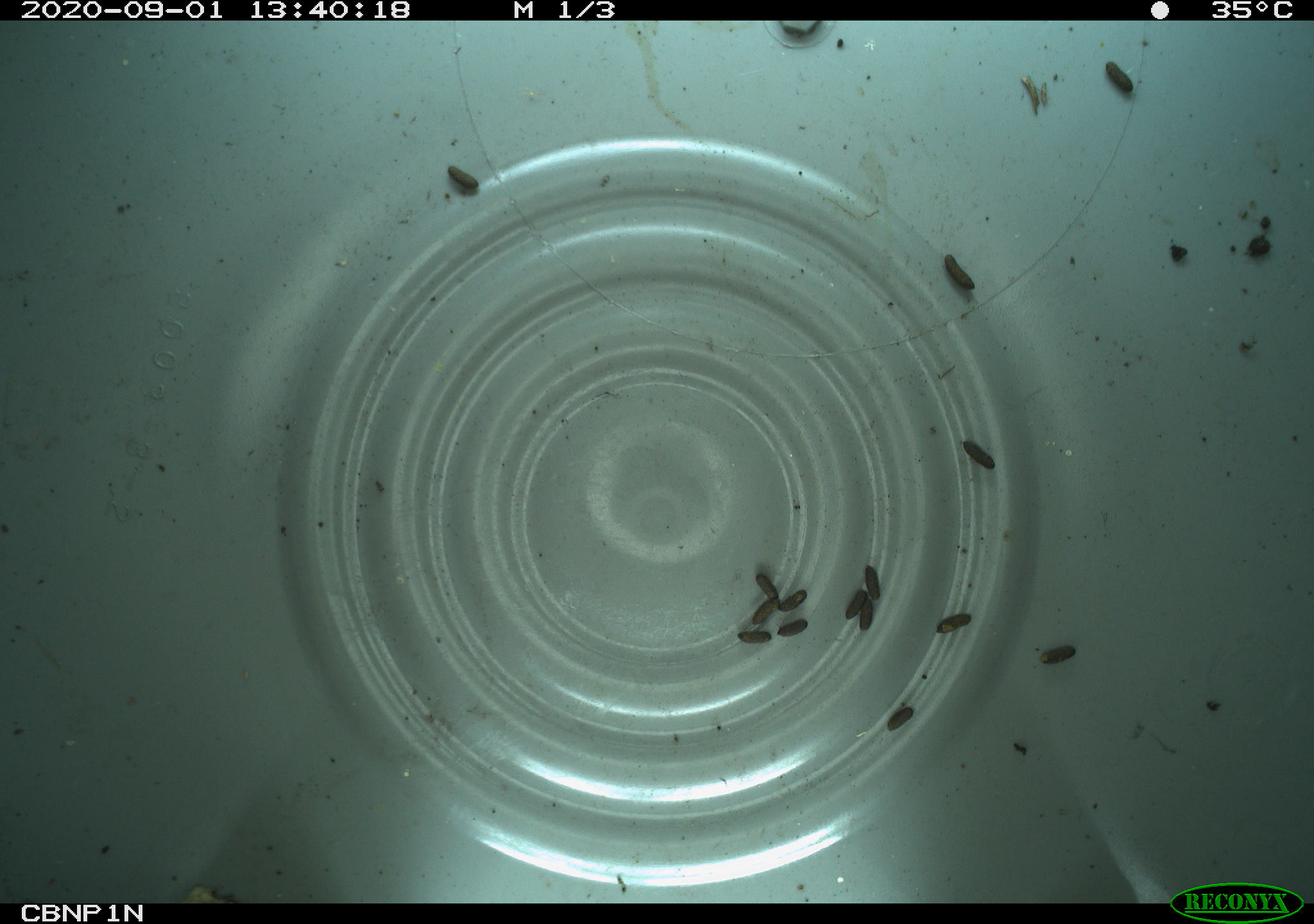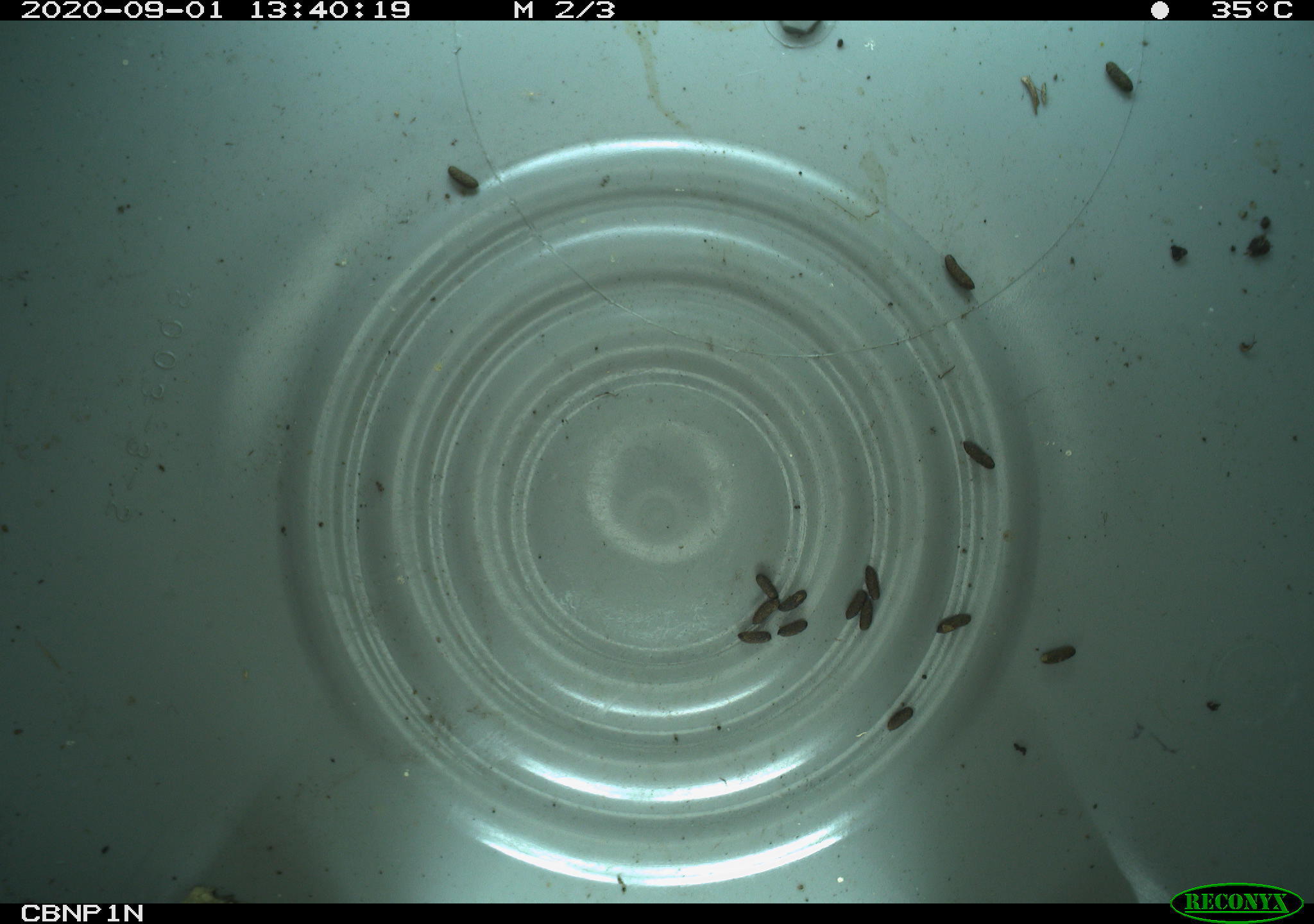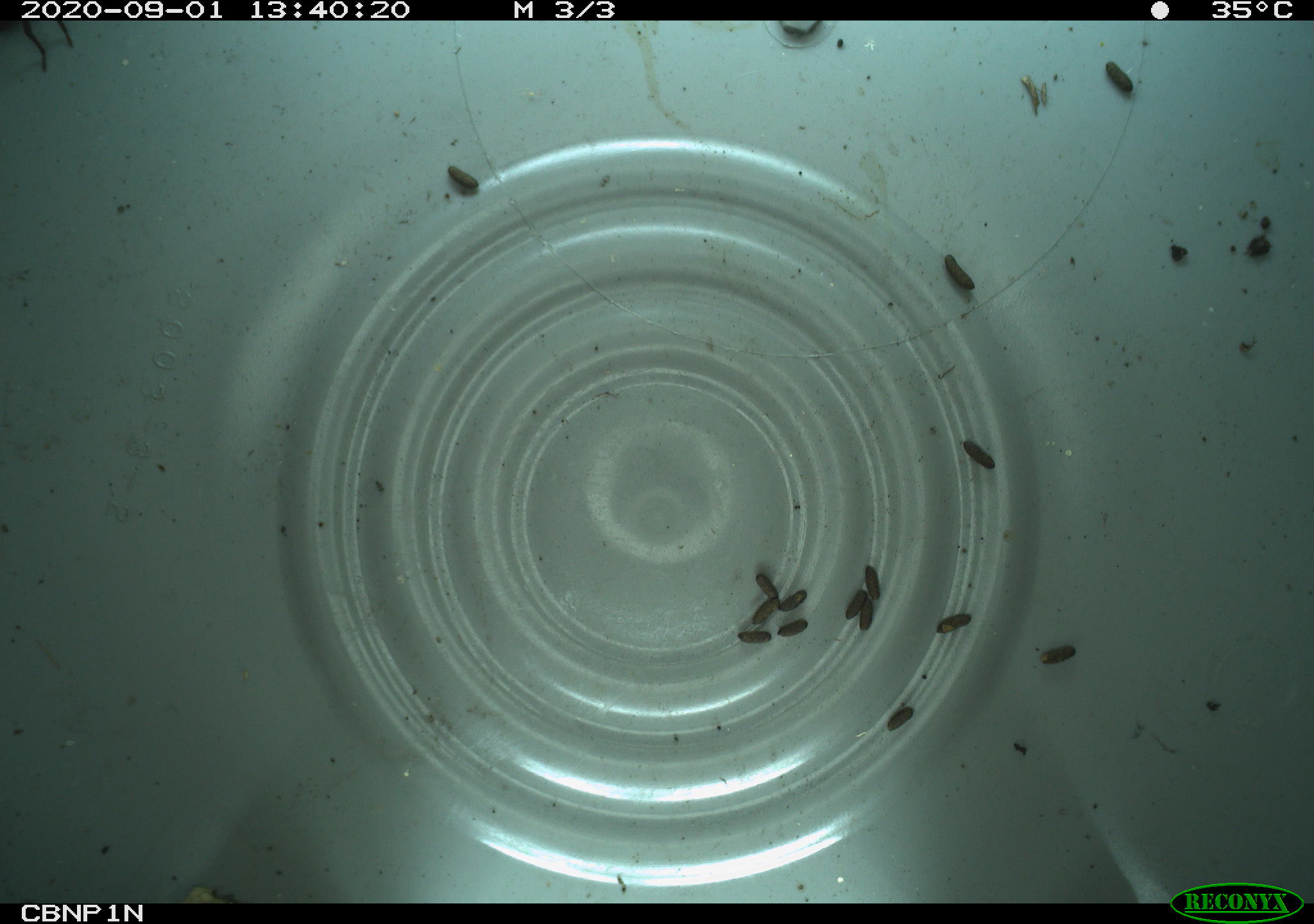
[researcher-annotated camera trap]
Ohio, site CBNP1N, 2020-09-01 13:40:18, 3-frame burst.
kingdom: Animalia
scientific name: Animalia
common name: animal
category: invertebrate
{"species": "invertebrate (animal) (Animalia)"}